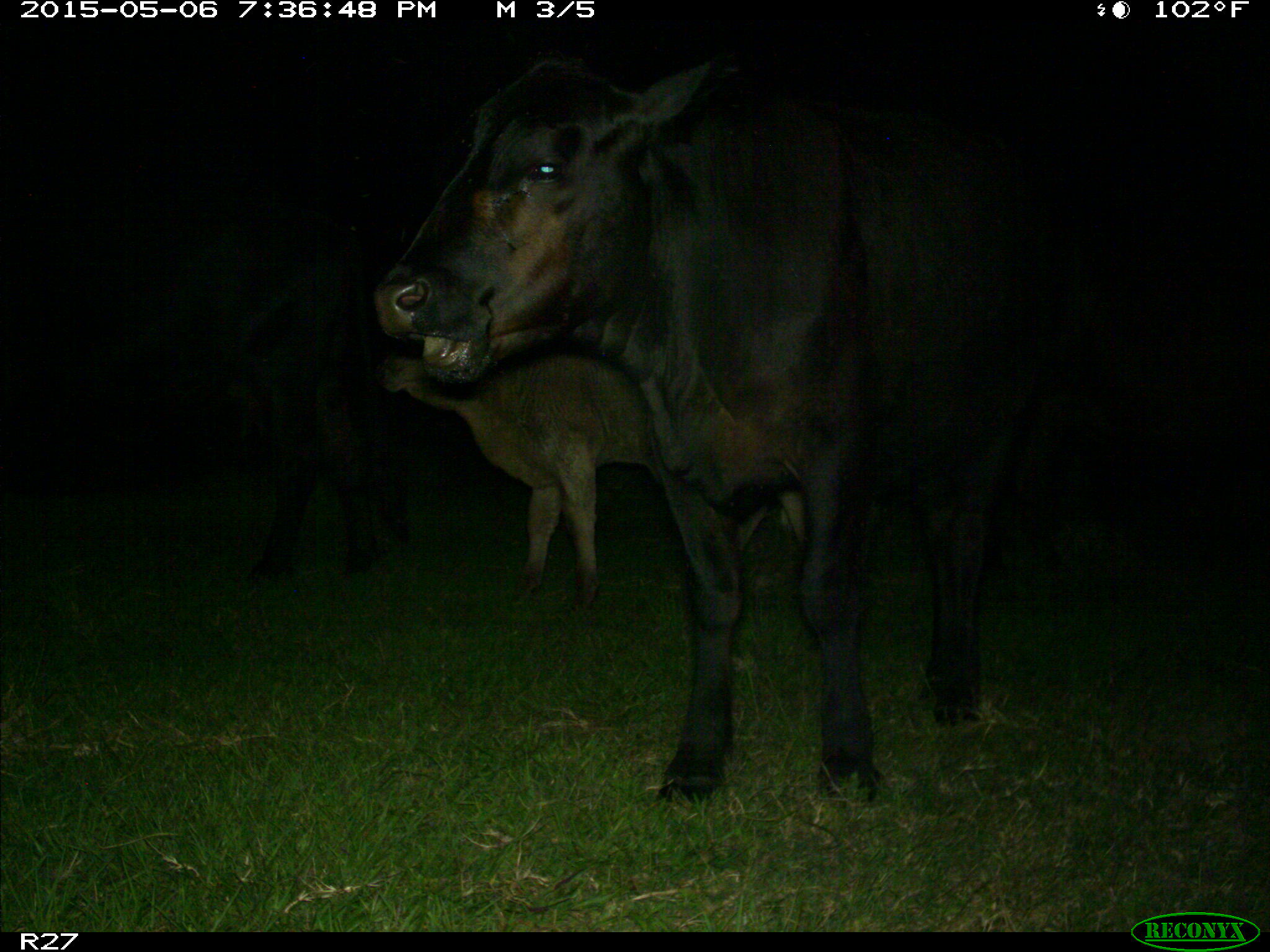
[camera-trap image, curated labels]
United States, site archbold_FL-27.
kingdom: Animalia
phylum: Chordata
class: Mammalia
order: Artiodactyla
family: Bovidae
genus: Bos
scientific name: Bos taurus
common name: domestic cow